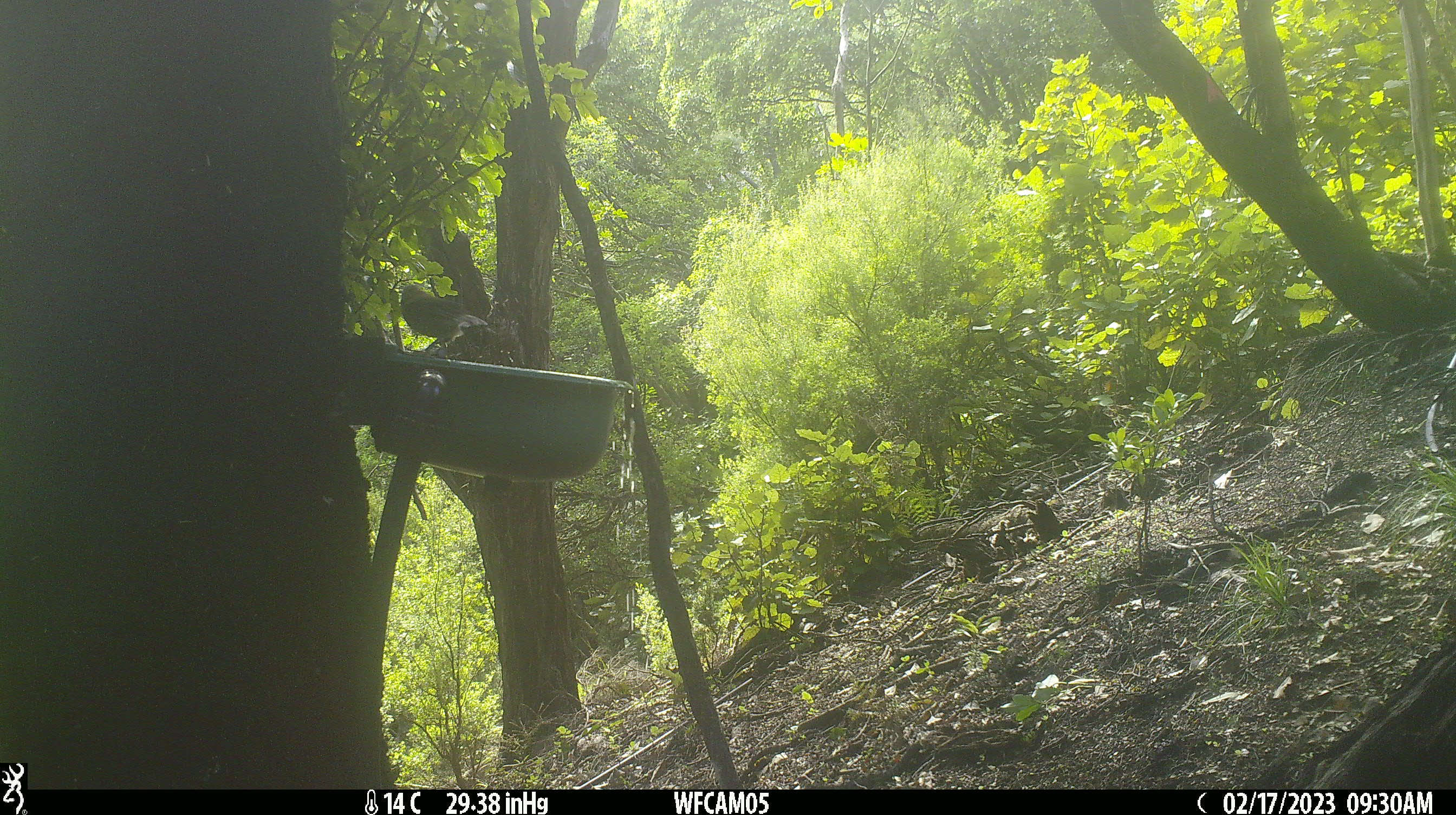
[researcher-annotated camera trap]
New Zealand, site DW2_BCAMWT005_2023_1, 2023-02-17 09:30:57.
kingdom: Animalia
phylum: Chordata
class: Aves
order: Passeriformes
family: Meliphagidae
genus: Anthornis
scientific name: Anthornis melanura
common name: new zealand bellbird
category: bellbird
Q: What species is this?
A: Bellbird (new zealand bellbird) (Anthornis melanura).